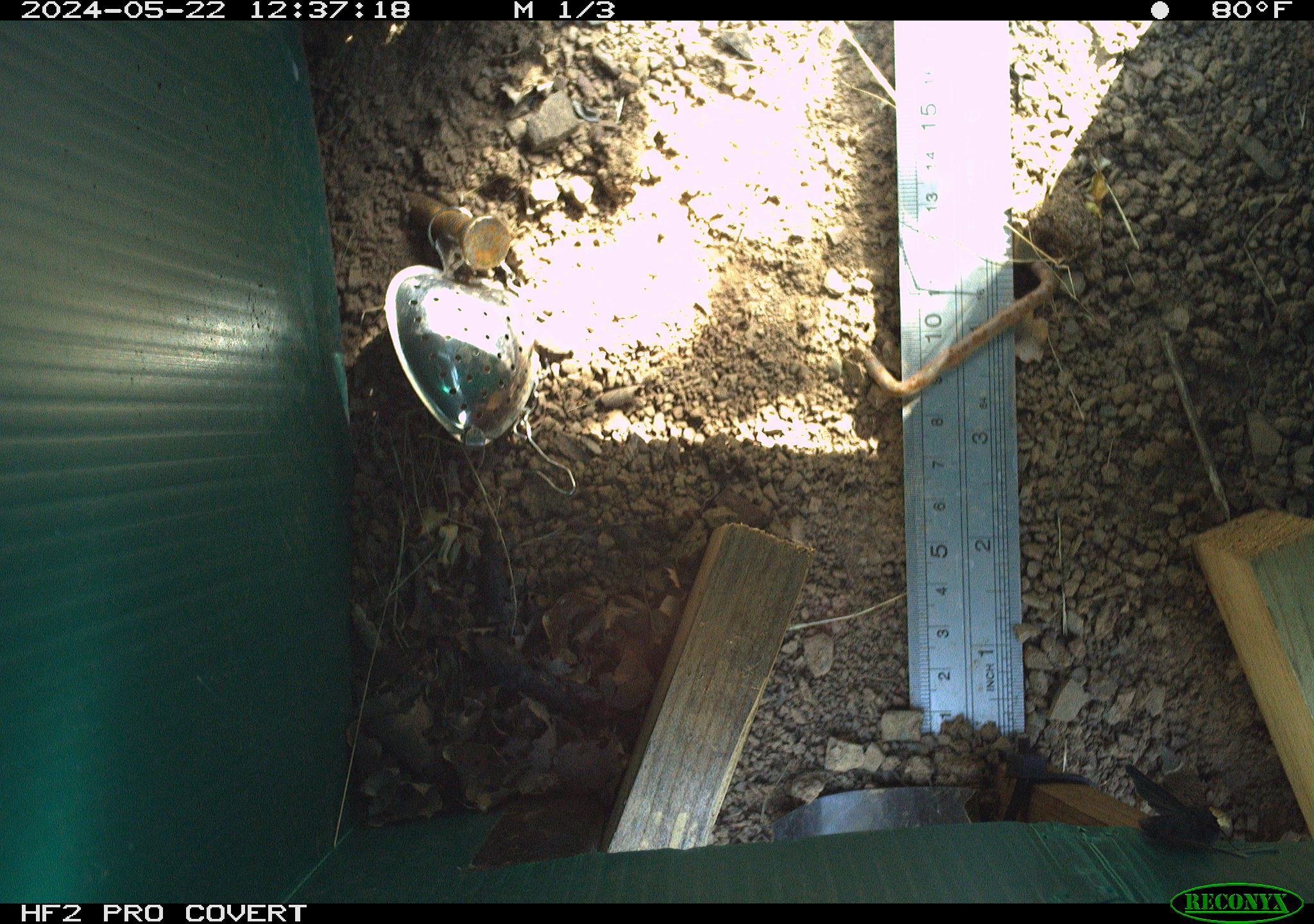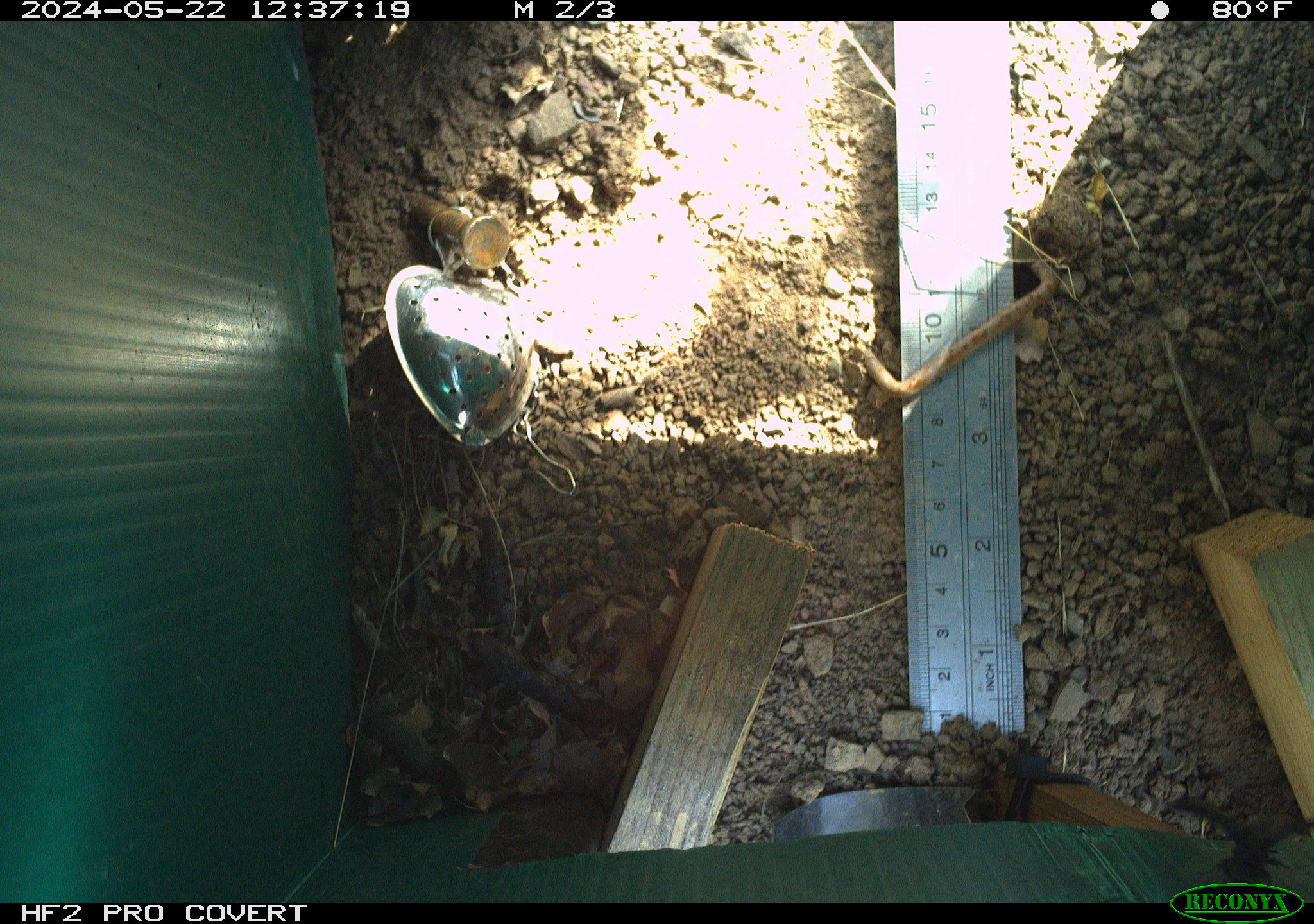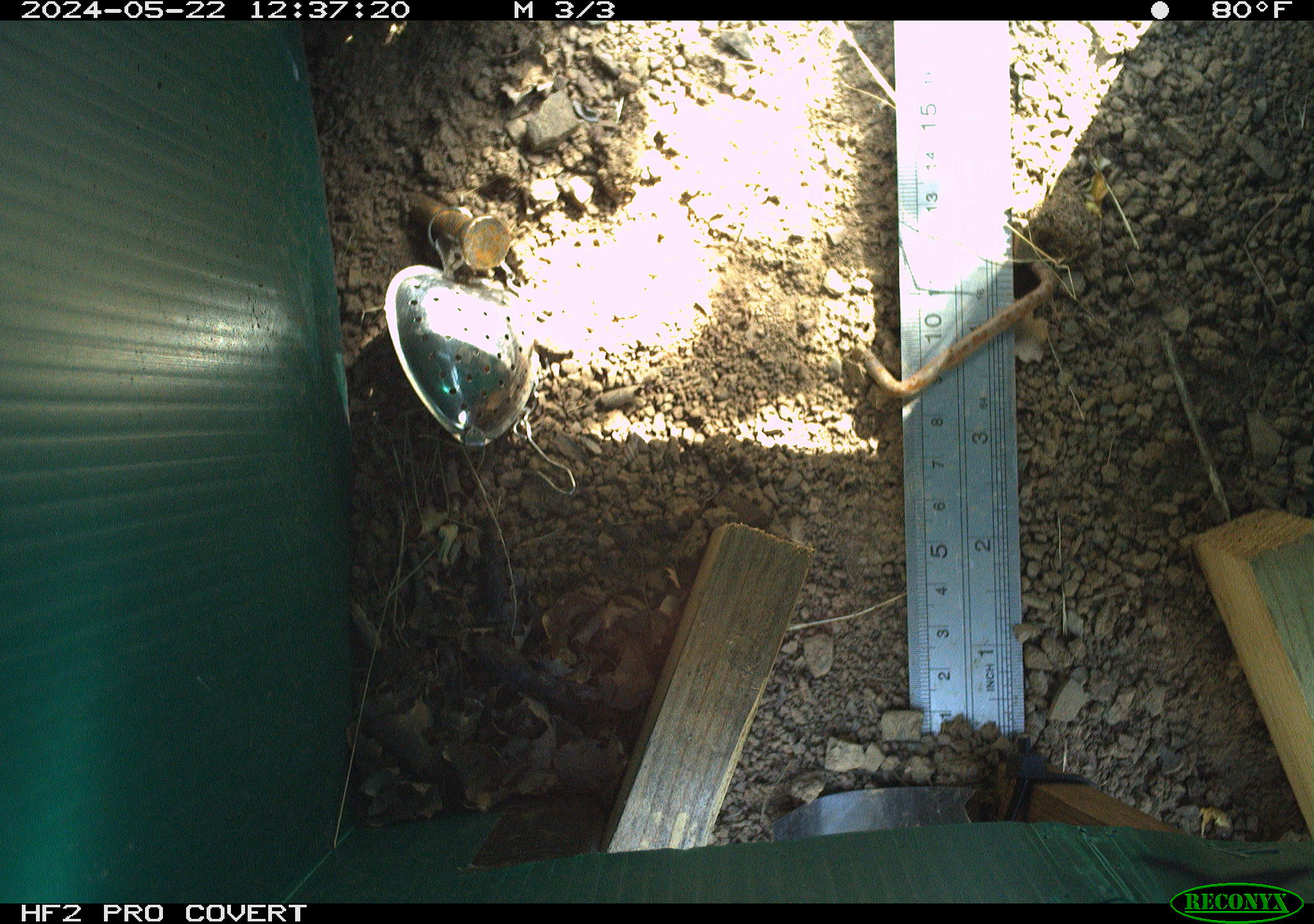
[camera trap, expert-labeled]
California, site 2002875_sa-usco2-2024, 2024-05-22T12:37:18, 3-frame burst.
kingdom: Animalia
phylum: Arthropoda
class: Insecta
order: Lepidoptera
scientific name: Lepidoptera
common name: butterflies and moths